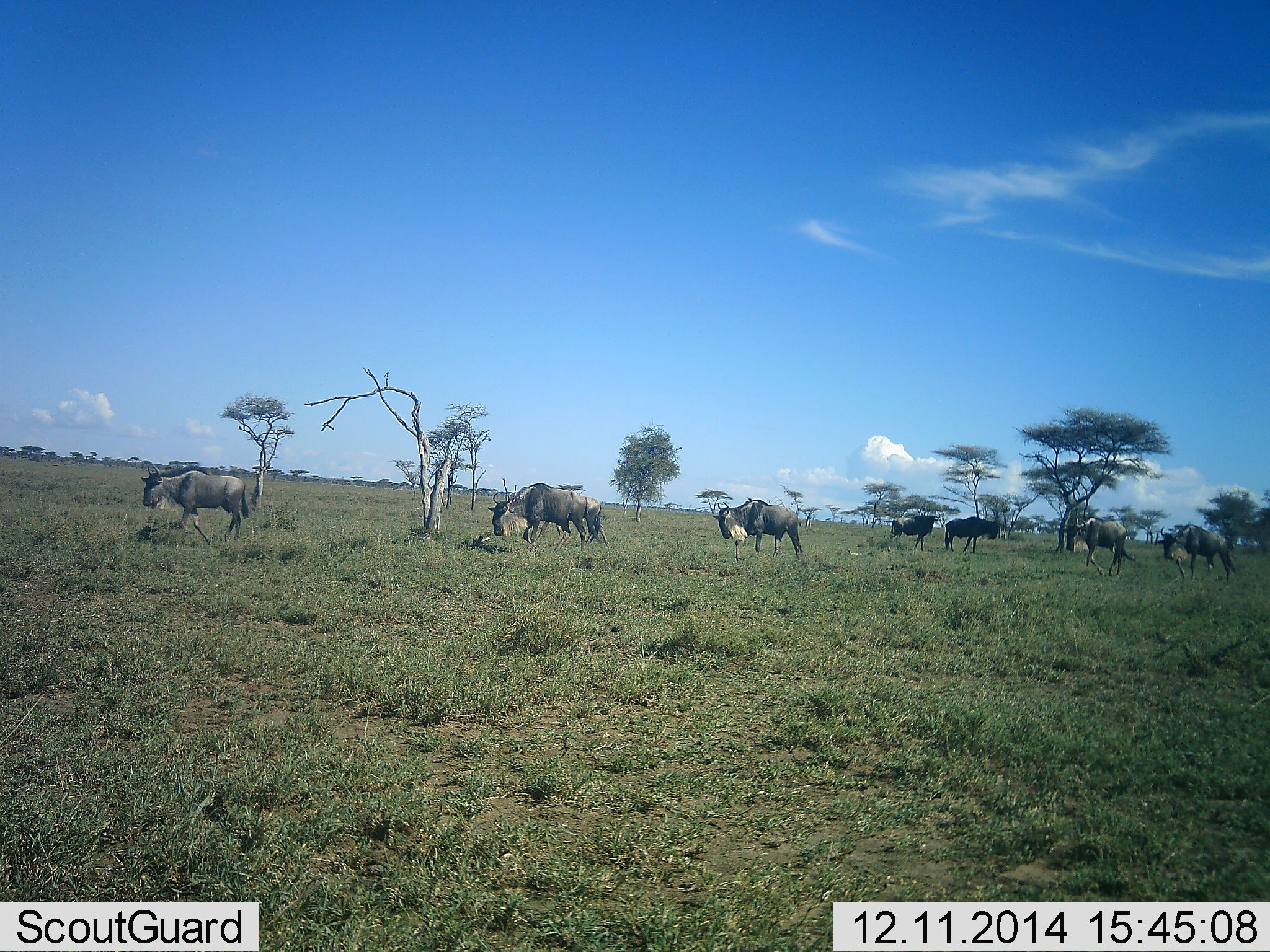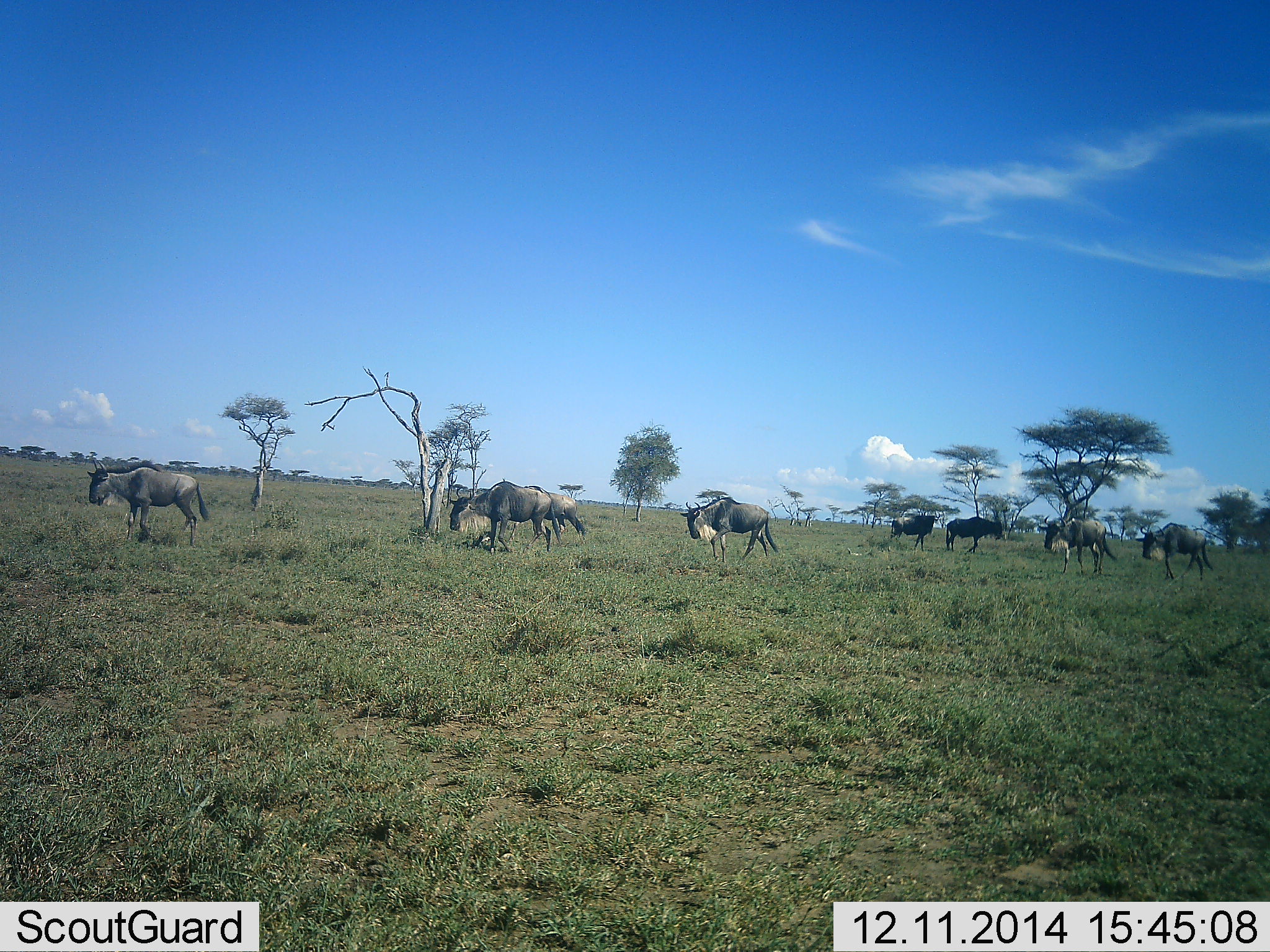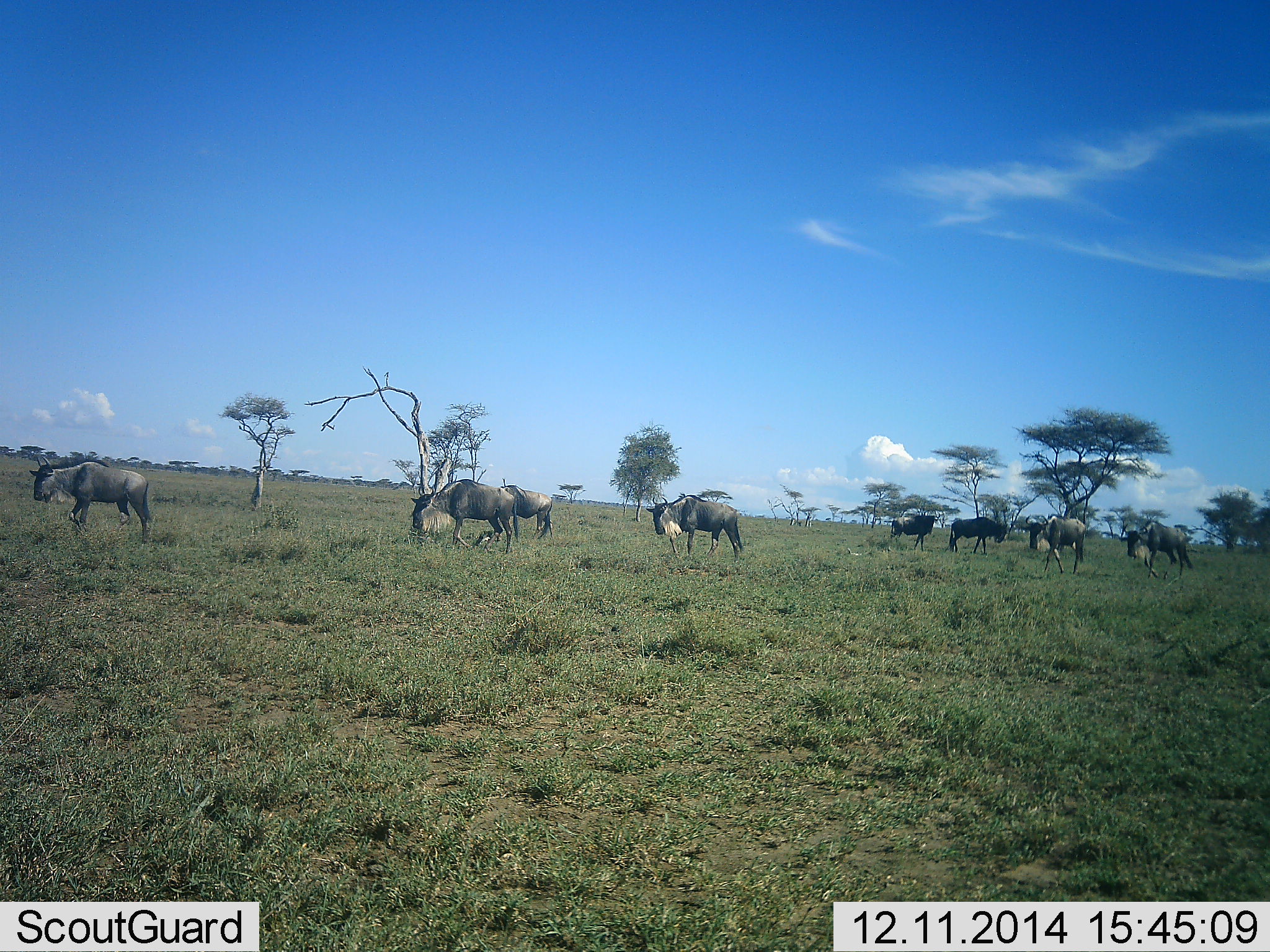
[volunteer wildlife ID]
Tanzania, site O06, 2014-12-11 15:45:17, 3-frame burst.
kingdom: Animalia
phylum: Chordata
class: Mammalia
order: Artiodactyla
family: Bovidae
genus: Connochaetes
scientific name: Connochaetes taurinus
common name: blue wildebeest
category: wildebeest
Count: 8.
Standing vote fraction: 10%.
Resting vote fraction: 10%.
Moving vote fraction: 100%.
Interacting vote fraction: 0%.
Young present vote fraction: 0%.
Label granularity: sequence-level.